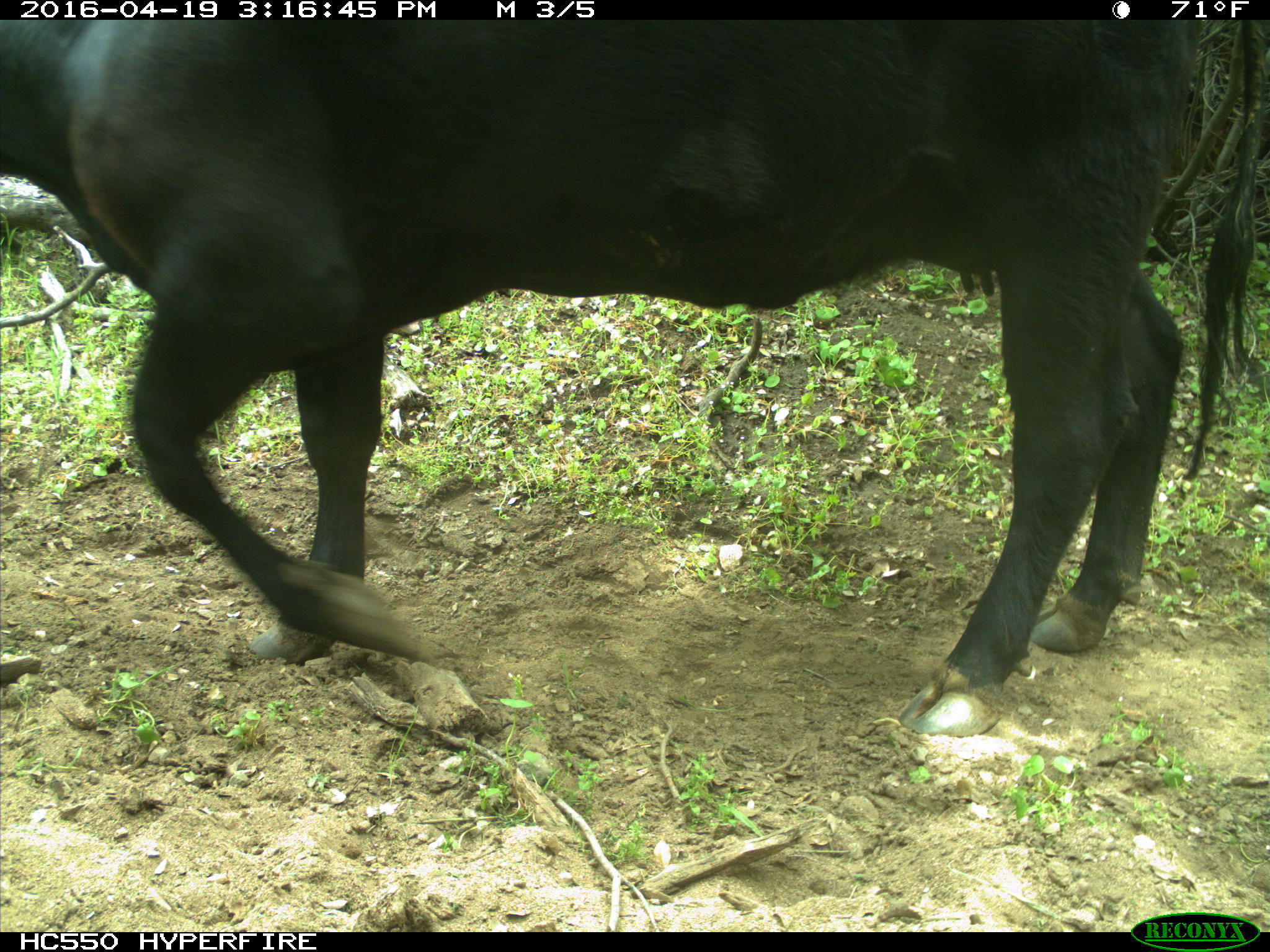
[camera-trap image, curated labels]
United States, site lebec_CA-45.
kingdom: Animalia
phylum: Chordata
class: Mammalia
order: Artiodactyla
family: Bovidae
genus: Bos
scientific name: Bos taurus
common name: domestic cow